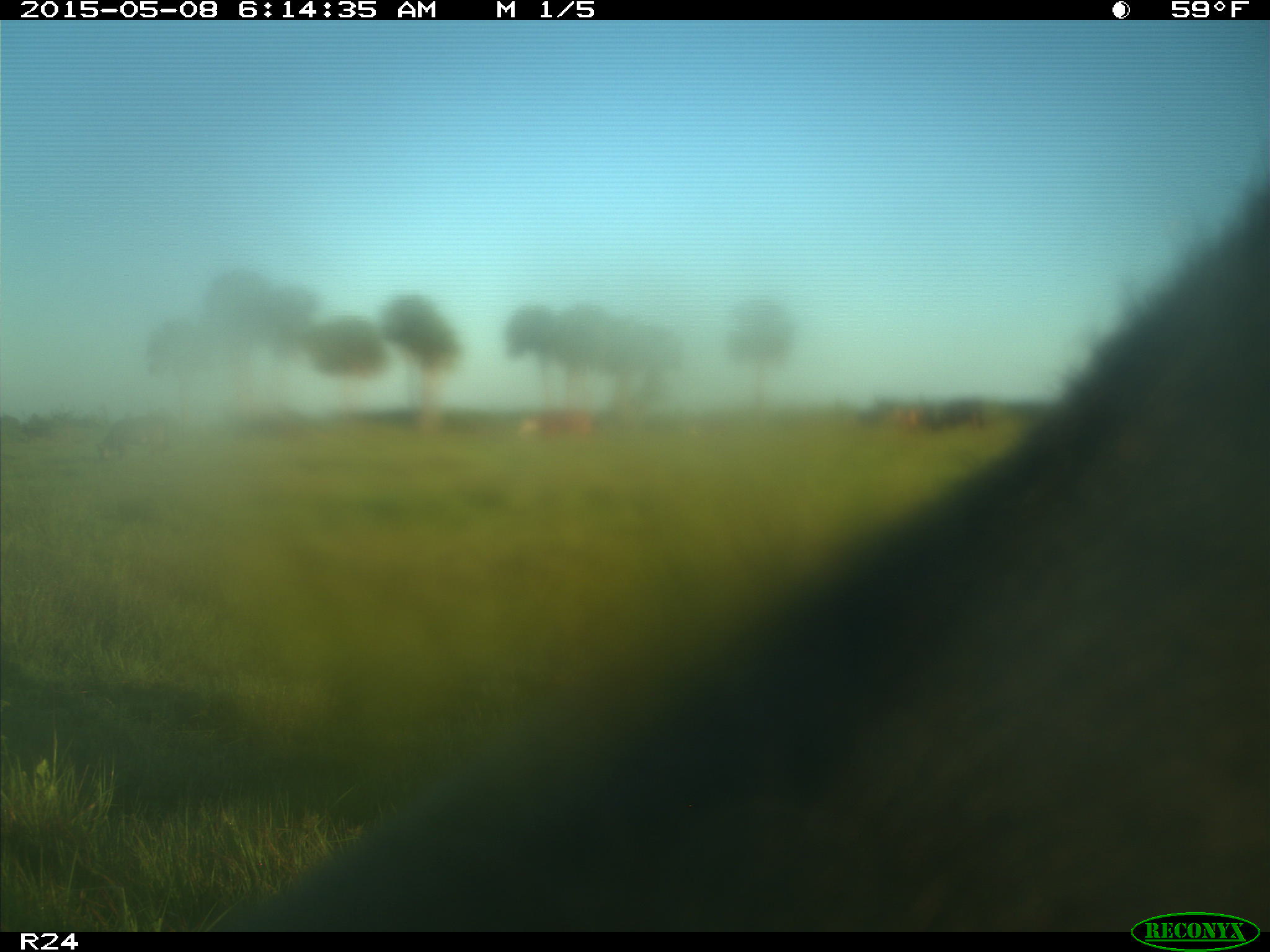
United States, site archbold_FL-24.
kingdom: Animalia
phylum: Chordata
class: Mammalia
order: Artiodactyla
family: Bovidae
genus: Bos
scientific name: Bos taurus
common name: domestic cow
Bos taurus (domestic cow).